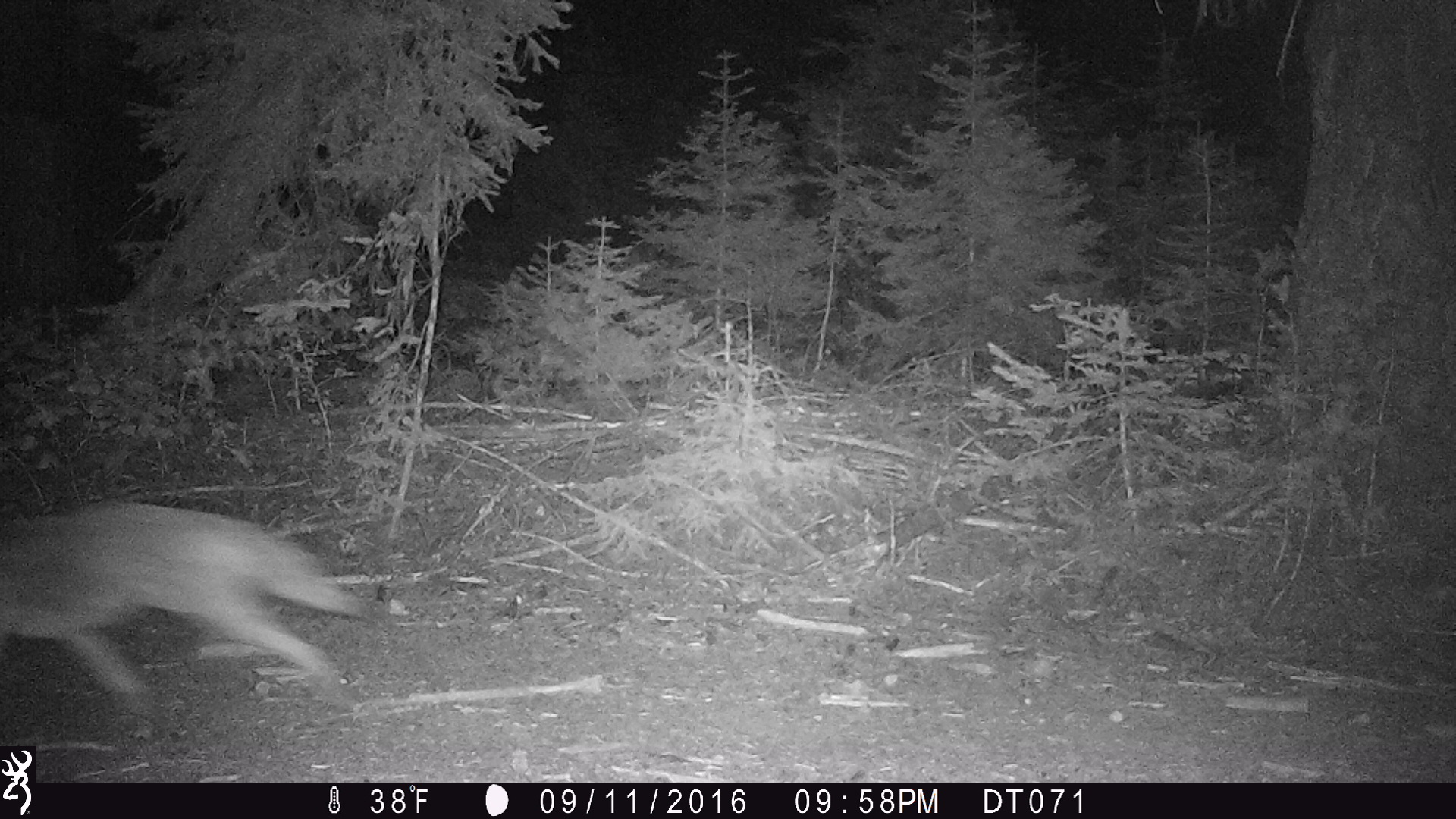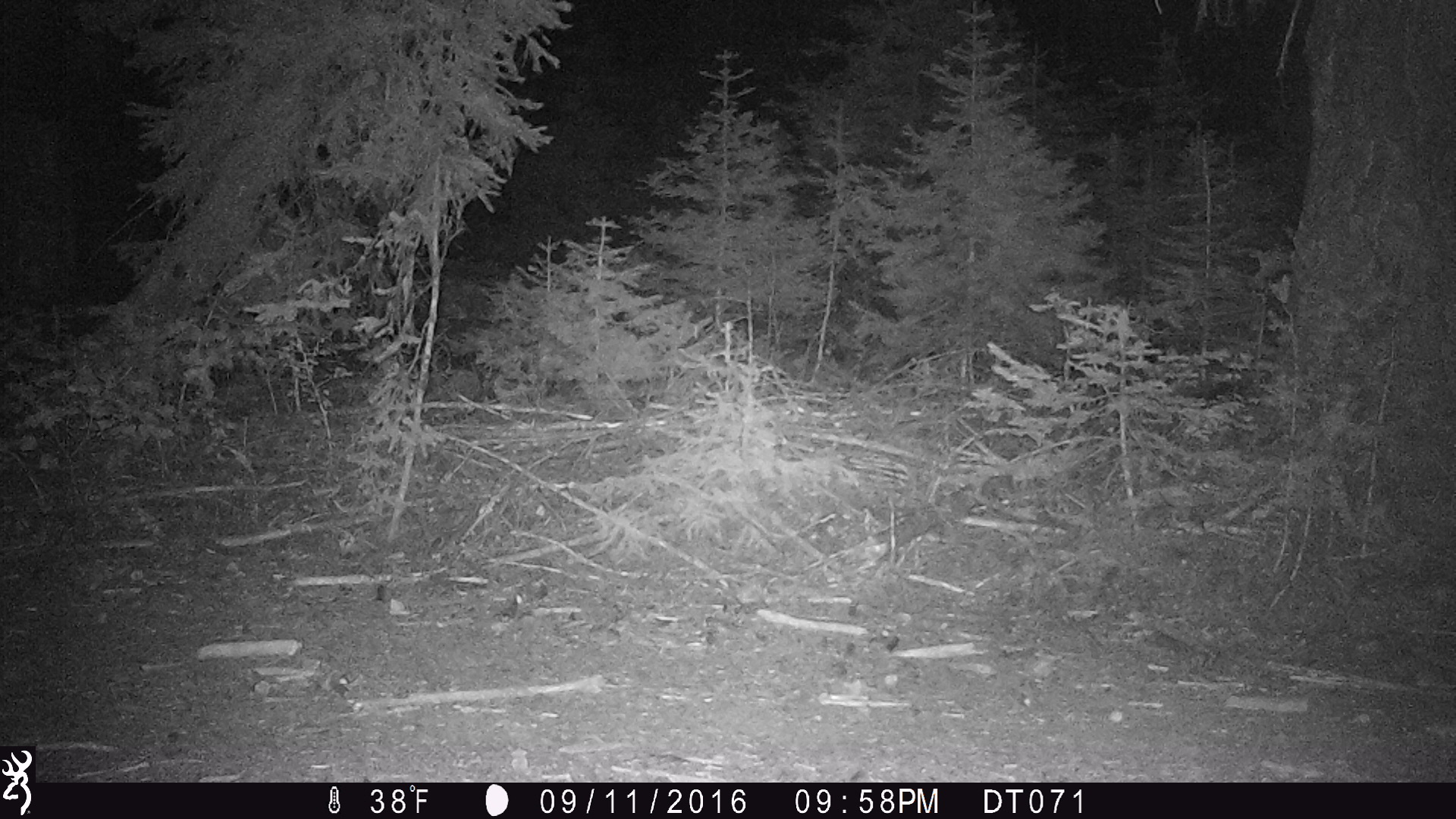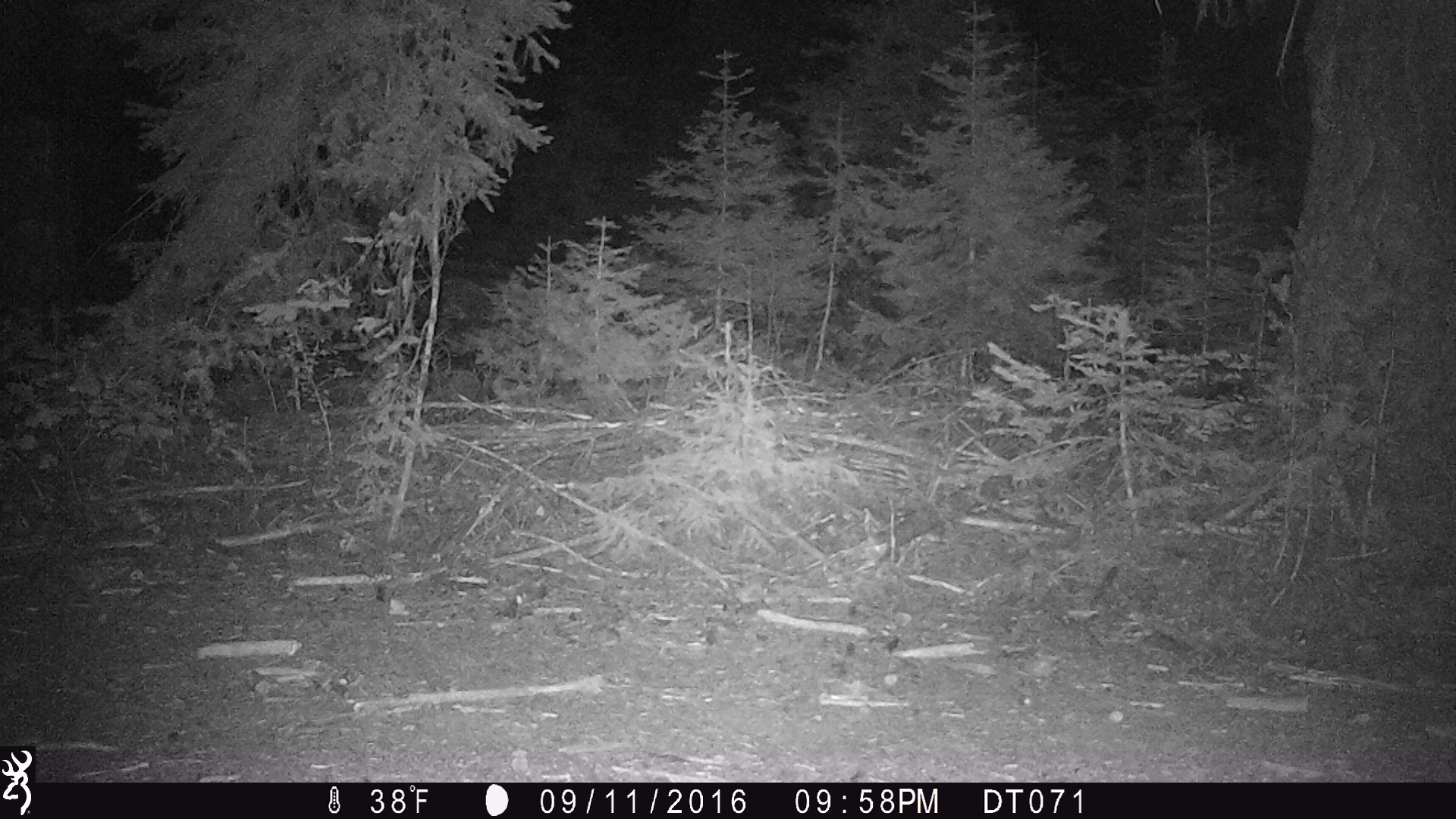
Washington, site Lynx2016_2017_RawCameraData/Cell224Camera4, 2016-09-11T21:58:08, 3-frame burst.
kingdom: Animalia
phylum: Chordata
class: Mammalia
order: Carnivora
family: Canidae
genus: Canis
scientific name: Canis latrans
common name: coyote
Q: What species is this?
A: Canis latrans (coyote).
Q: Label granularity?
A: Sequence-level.